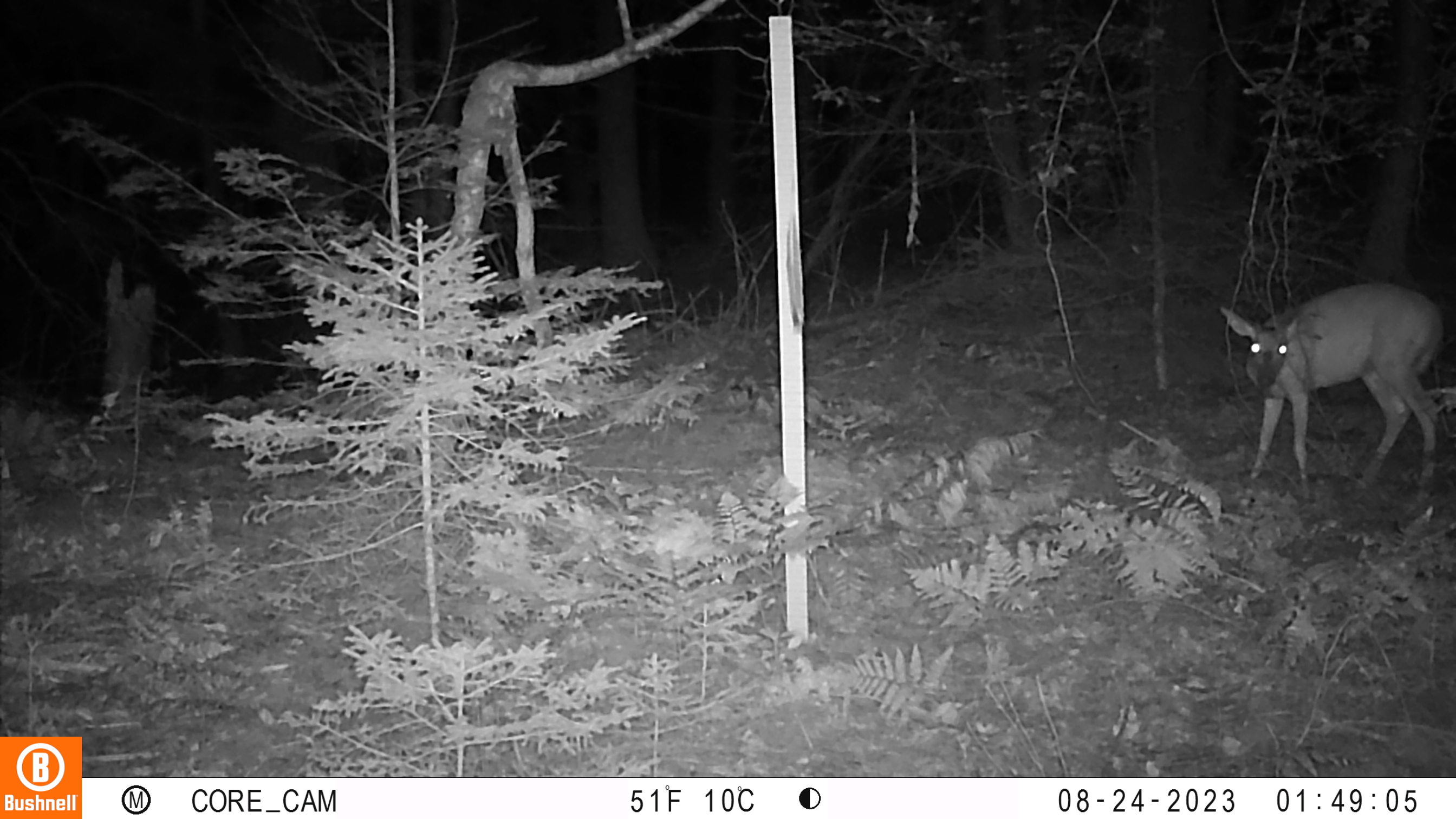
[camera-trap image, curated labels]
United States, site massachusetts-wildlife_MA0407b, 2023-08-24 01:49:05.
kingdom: Animalia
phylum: Chordata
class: Mammalia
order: Artiodactyla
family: Cervidae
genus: Odocoileus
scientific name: Odocoileus virginianus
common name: white-tailed deer